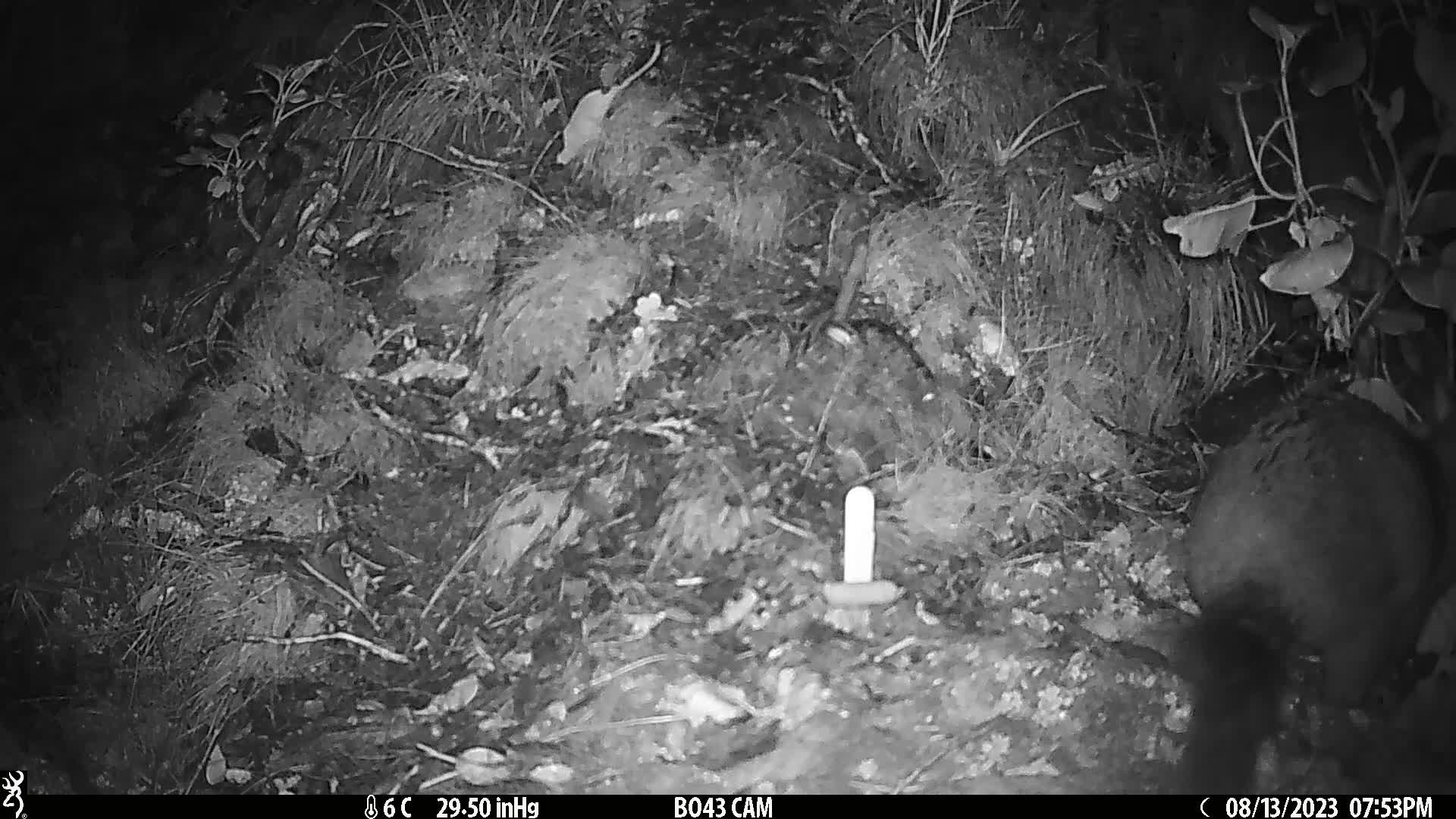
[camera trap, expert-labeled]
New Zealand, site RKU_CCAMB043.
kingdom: Animalia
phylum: Chordata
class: Mammalia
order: Diprotodontia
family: Phalangeridae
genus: Trichosurus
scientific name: Trichosurus vulpecula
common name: common brushtail possum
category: possum